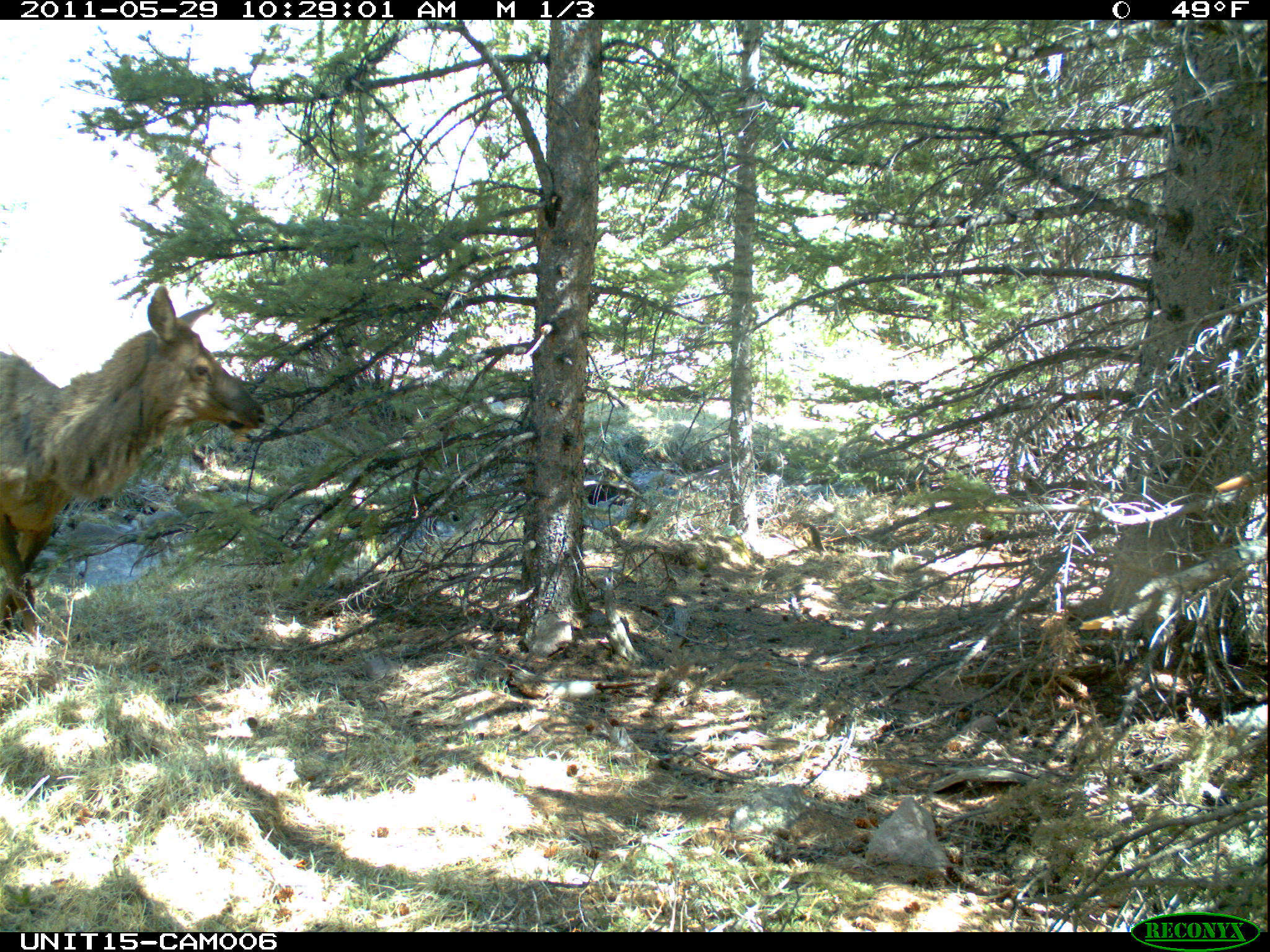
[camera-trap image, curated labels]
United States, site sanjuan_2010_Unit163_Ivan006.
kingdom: Animalia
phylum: Chordata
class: Mammalia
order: Artiodactyla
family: Cervidae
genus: Cervus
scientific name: Cervus elaphus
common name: red deer